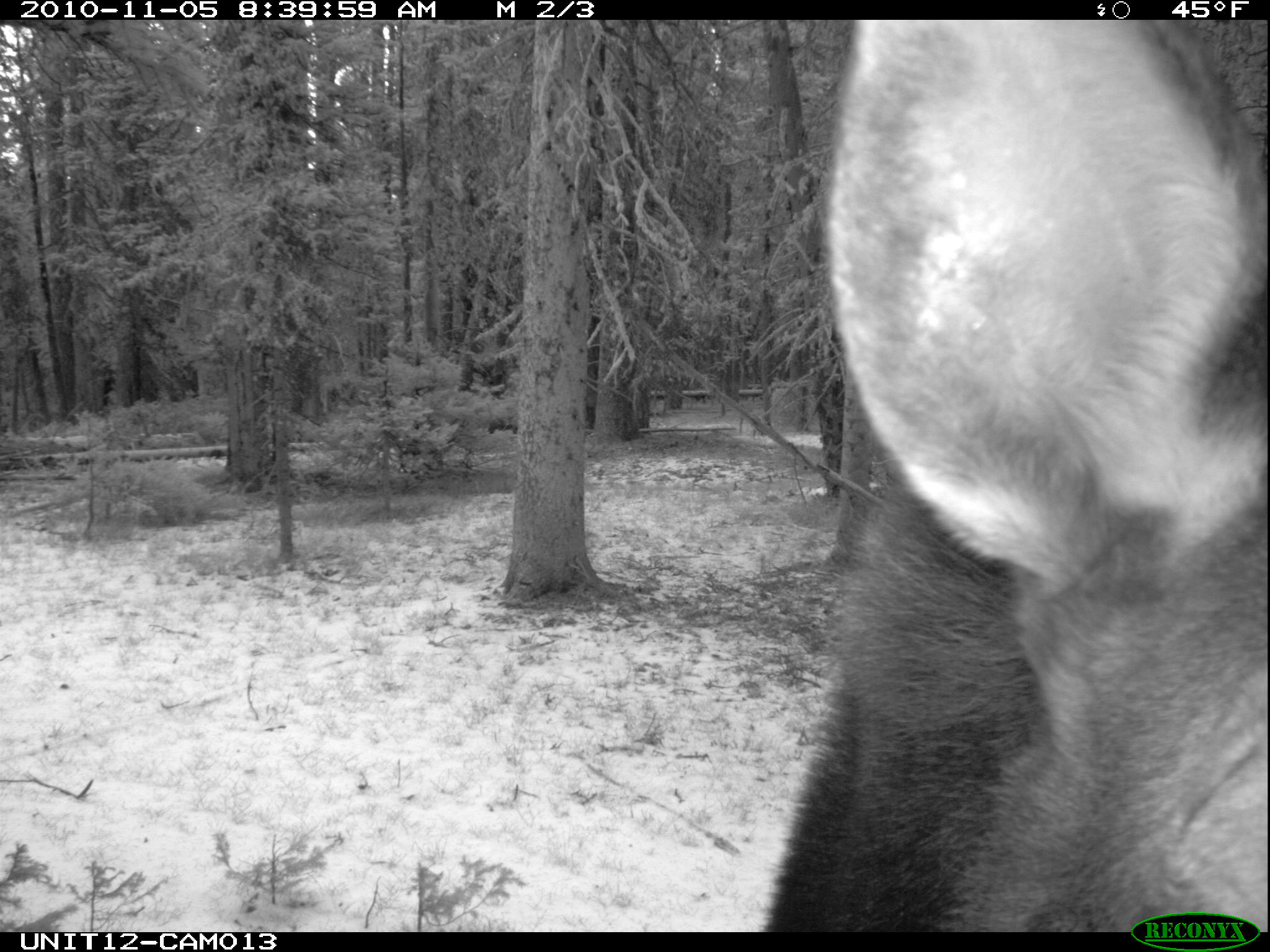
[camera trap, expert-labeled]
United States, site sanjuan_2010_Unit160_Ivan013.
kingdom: Animalia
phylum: Chordata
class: Mammalia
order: Artiodactyla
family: Cervidae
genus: Alces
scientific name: Alces alces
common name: moose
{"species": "Alces alces (moose)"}